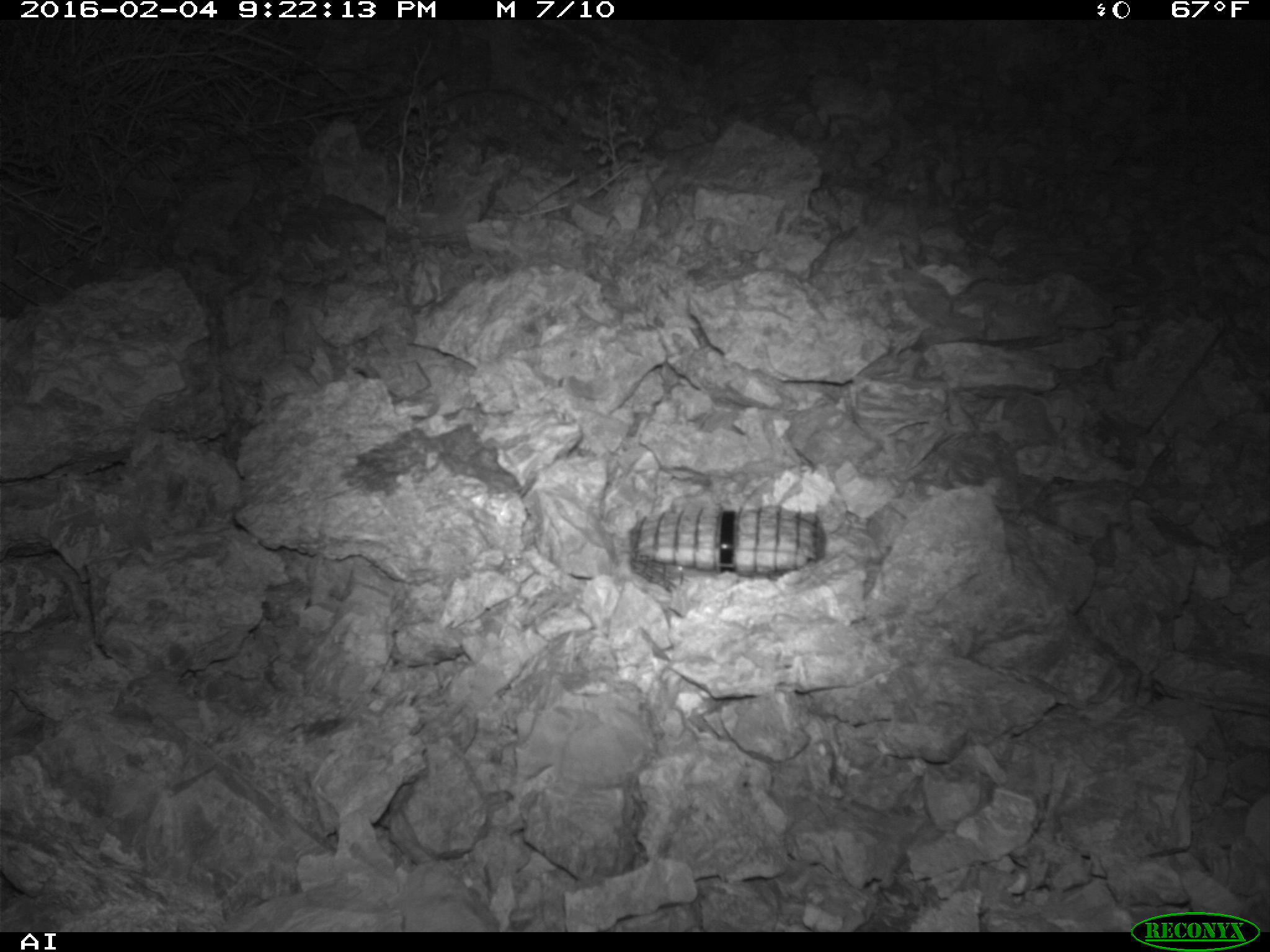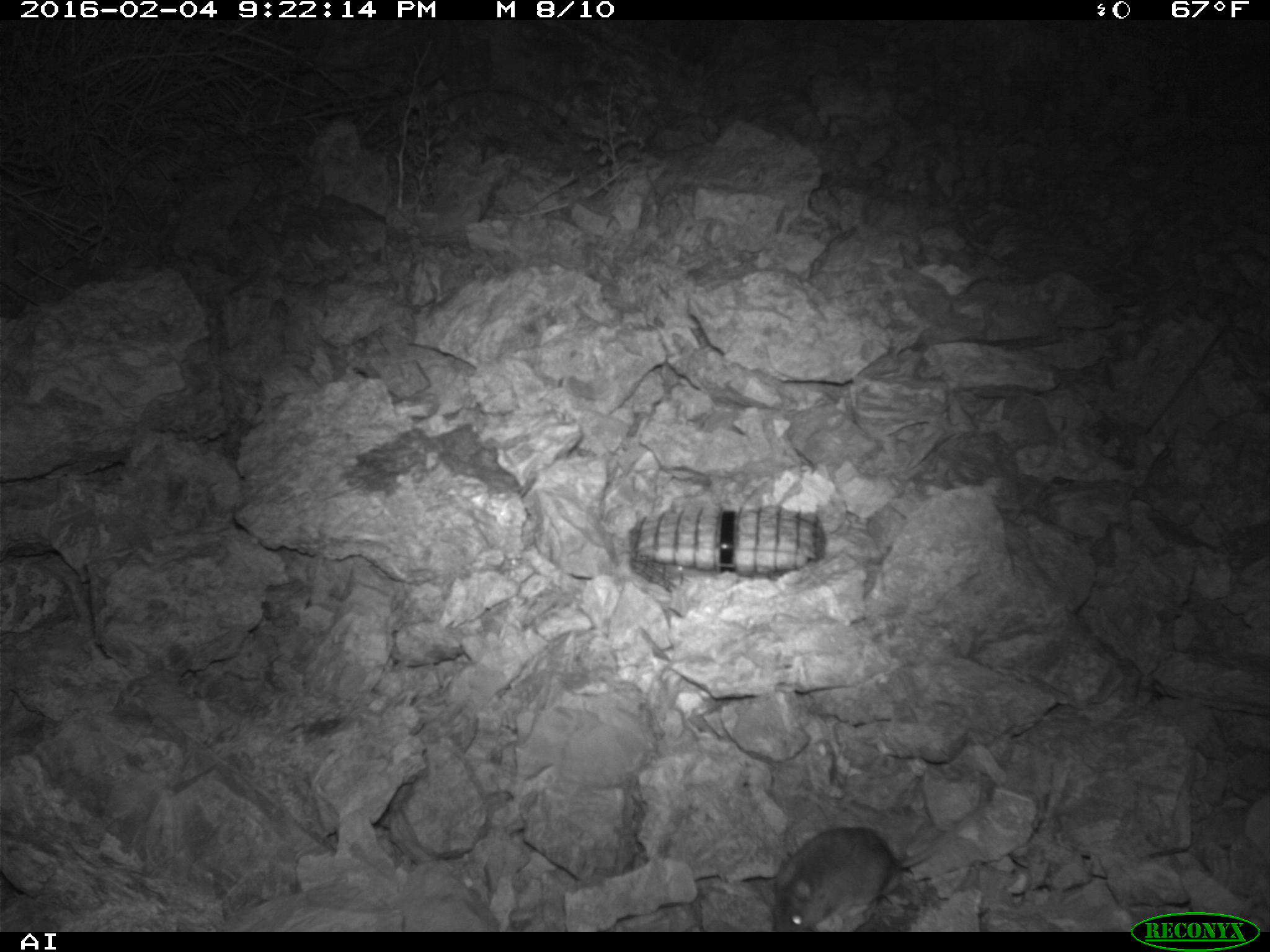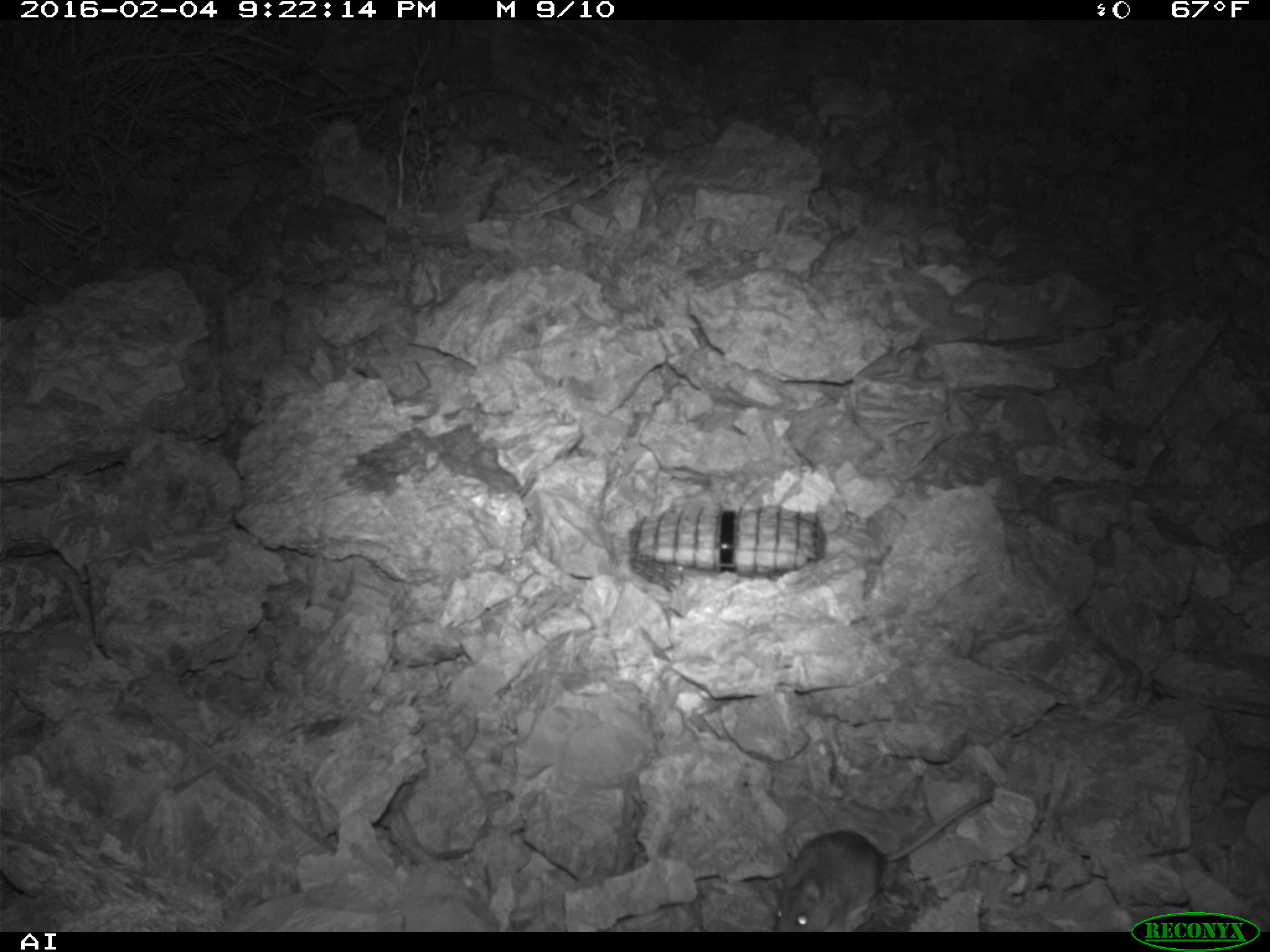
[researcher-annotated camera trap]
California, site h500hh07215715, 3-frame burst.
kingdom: Animalia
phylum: Chordata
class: Mammalia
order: Rodentia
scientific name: Rodentia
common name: rodent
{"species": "rodent (Rodentia)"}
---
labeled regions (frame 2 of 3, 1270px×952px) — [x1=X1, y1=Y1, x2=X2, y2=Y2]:
rodent: [x1=772, y1=797, x2=991, y2=931]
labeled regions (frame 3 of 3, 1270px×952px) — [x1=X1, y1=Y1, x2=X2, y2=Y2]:
rodent: [x1=771, y1=795, x2=991, y2=932]